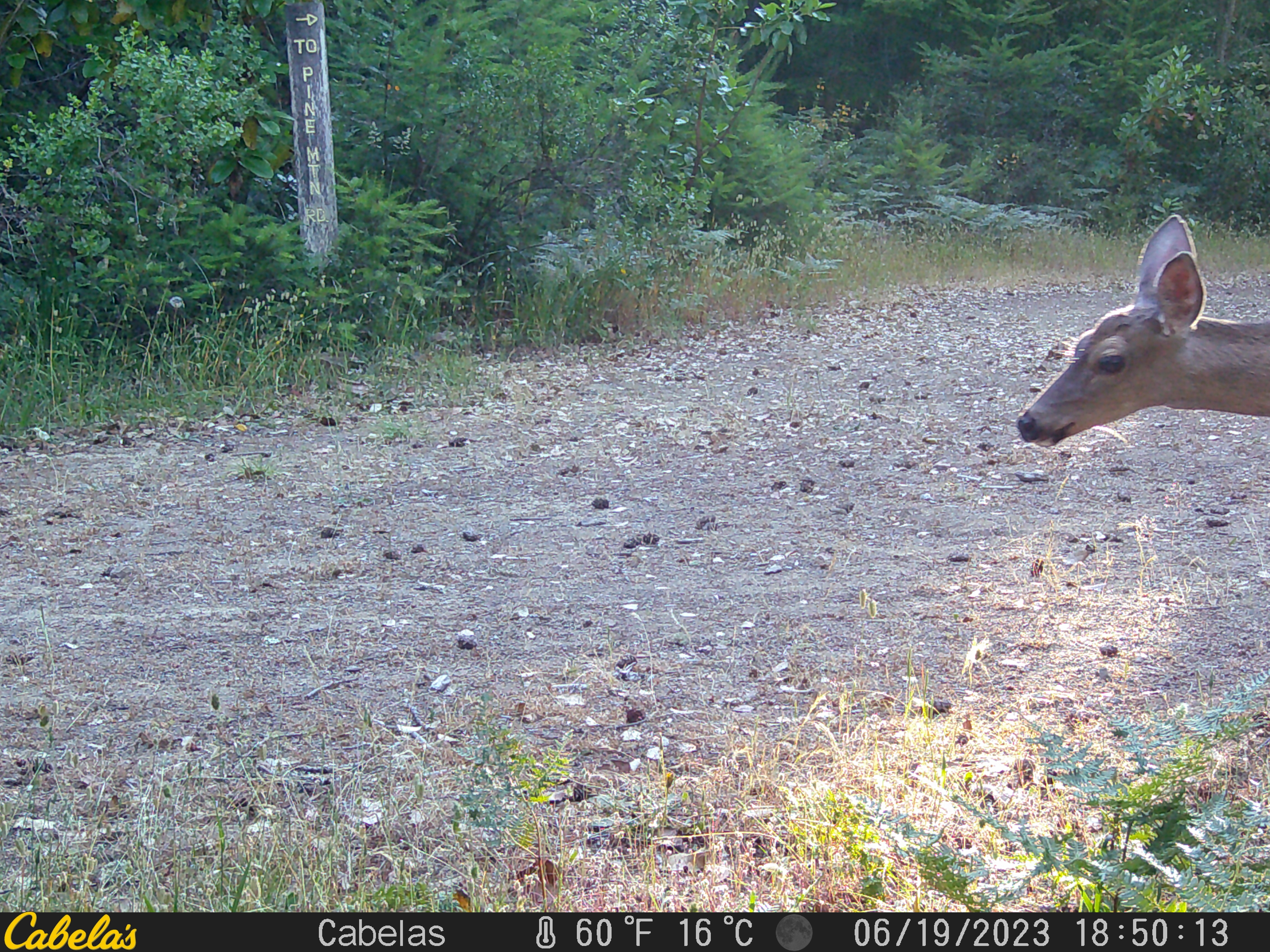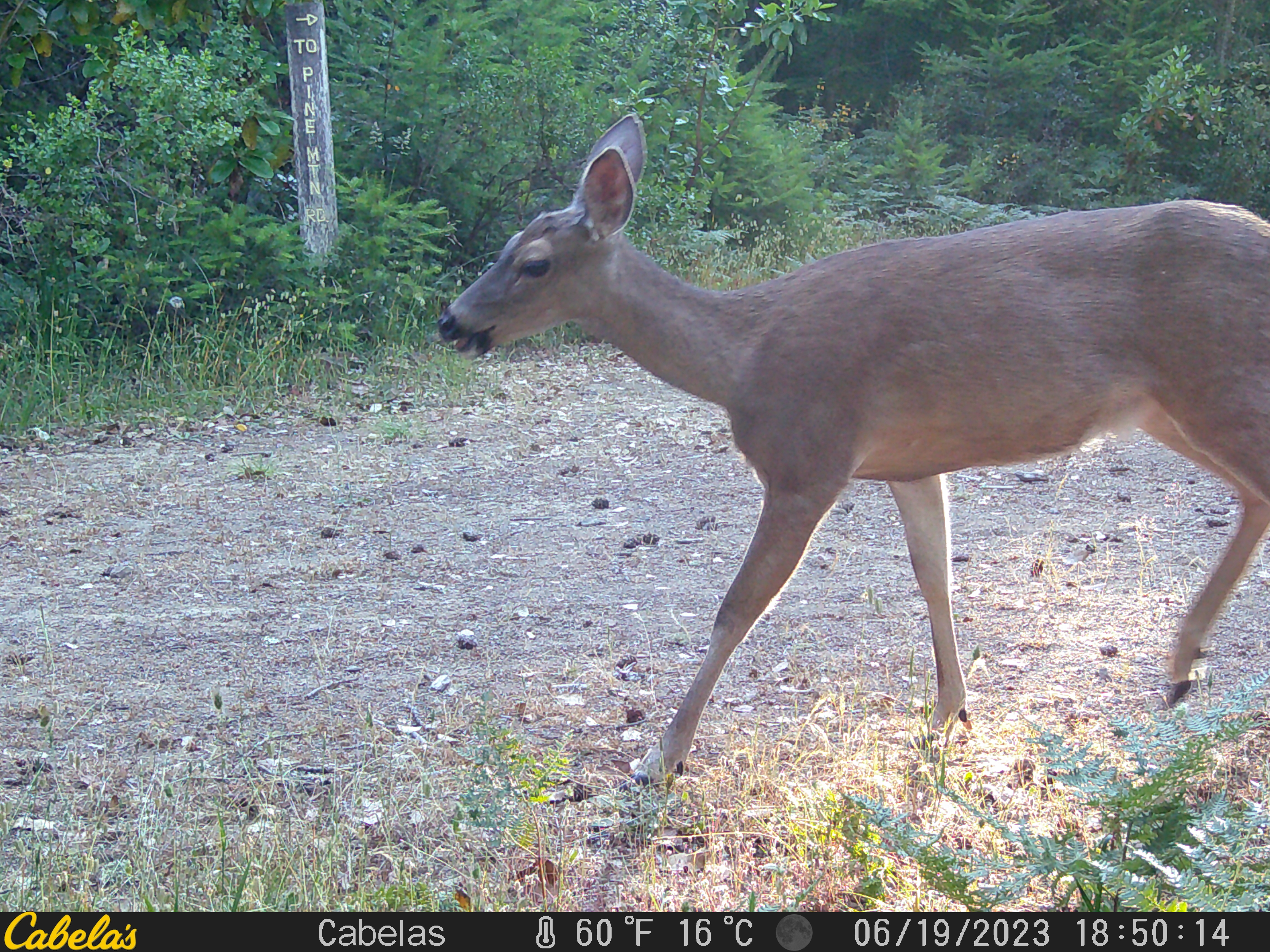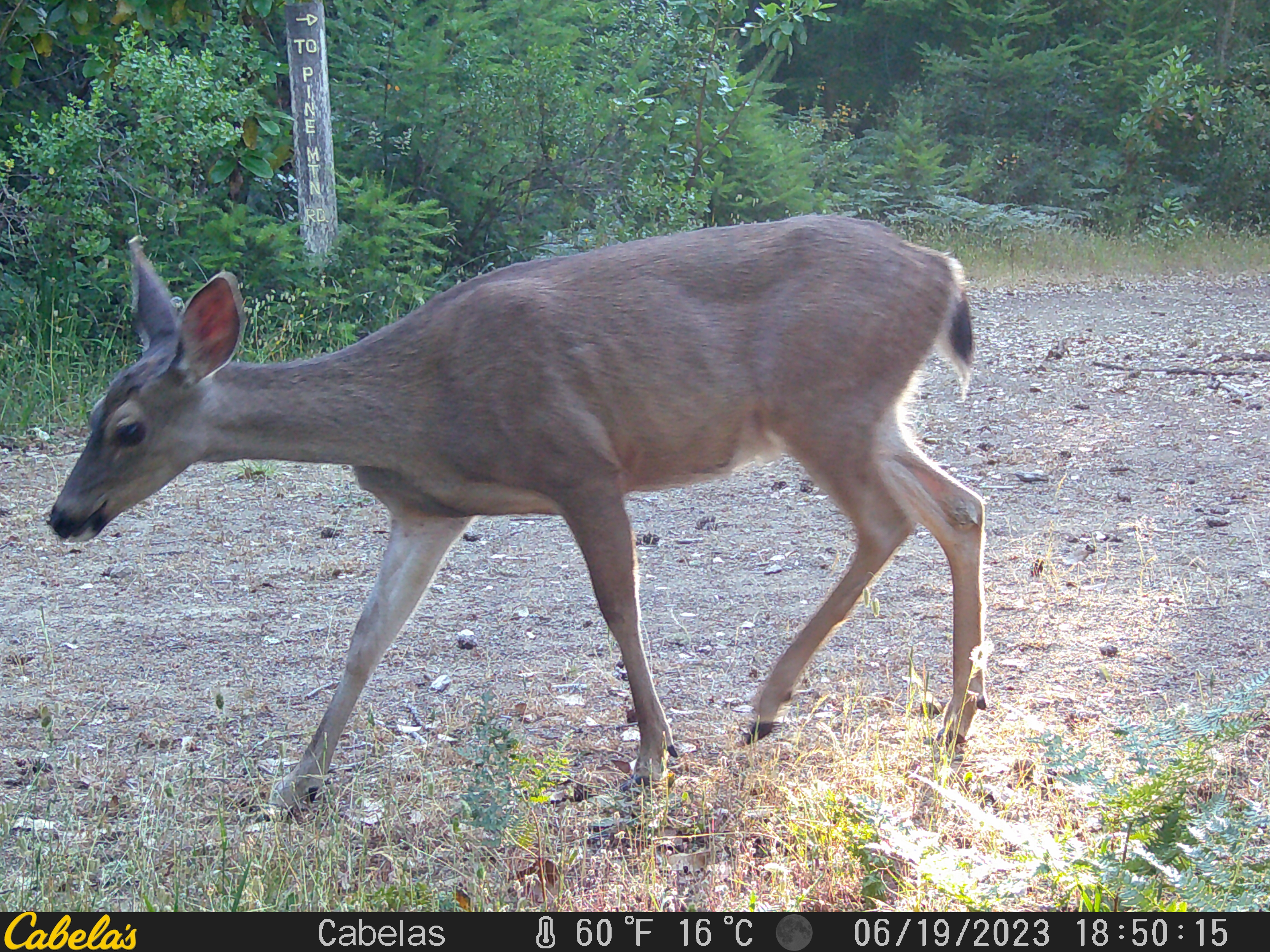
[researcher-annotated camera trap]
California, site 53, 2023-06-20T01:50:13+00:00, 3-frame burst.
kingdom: Animalia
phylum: Chordata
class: Mammalia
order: Artiodactyla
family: Cervidae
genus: Odocoileus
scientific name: Odocoileus hemionus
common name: mule deer